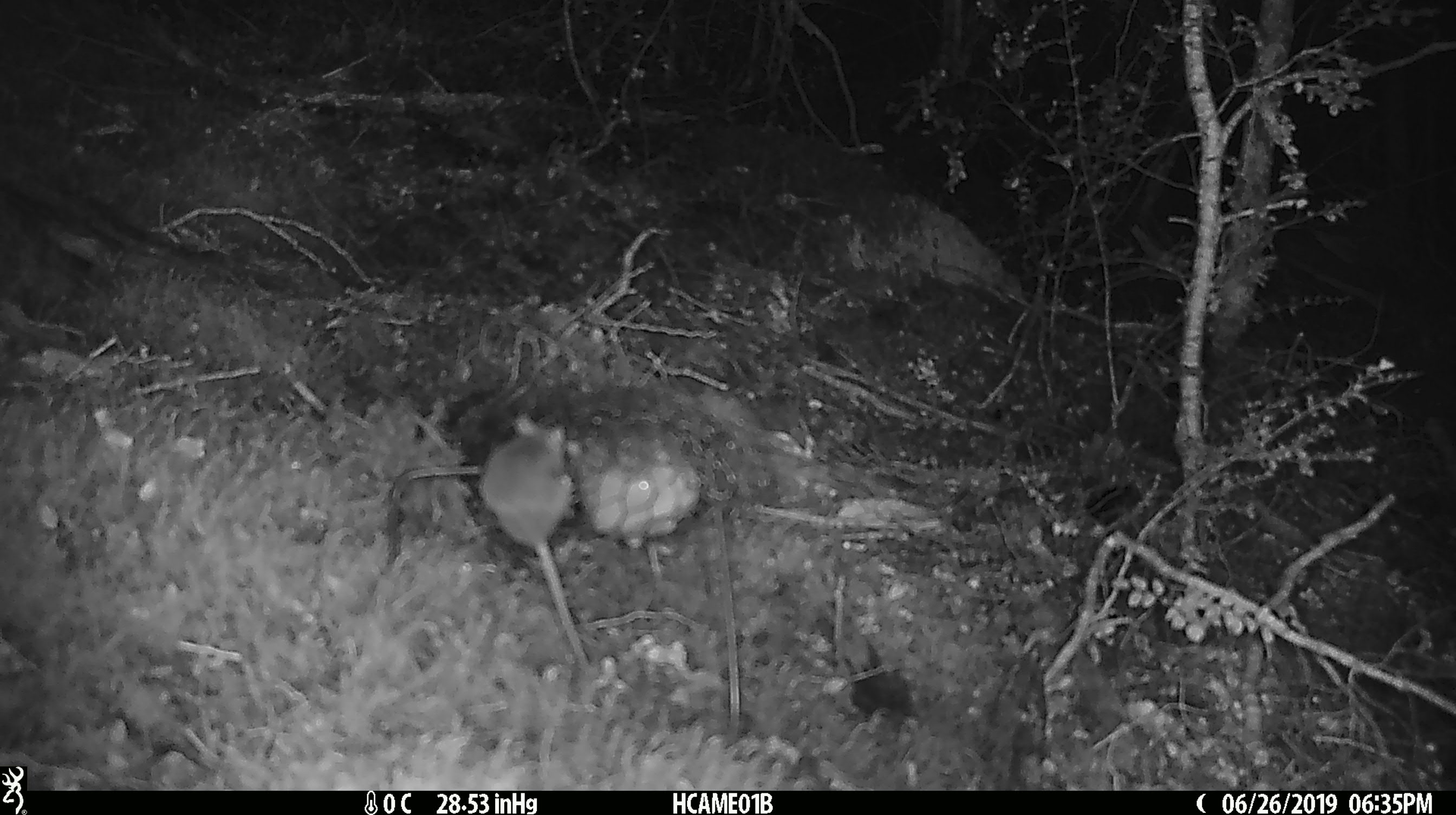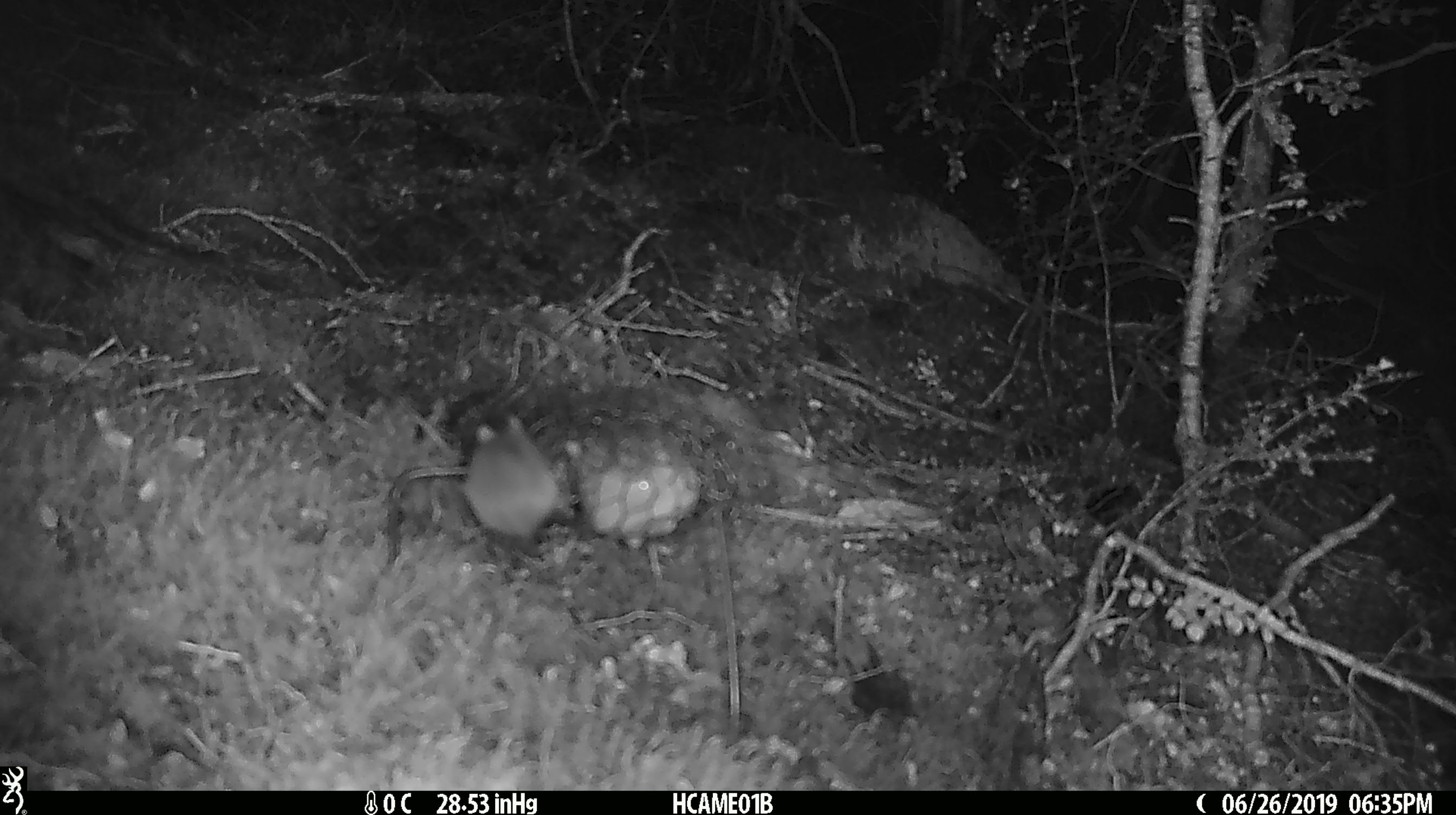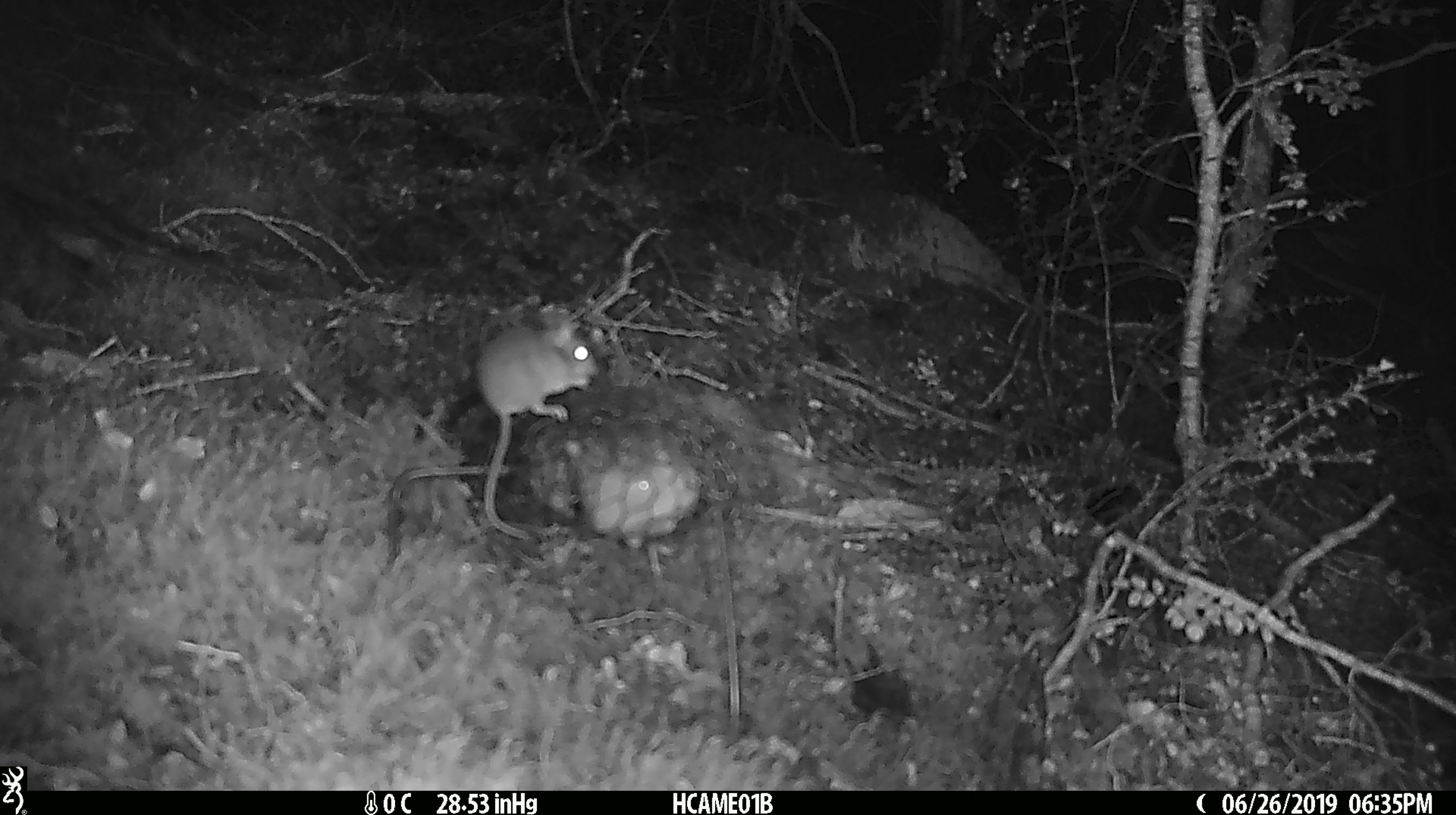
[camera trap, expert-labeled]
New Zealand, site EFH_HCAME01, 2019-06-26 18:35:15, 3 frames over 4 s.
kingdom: Animalia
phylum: Chordata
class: Mammalia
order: Rodentia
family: Muridae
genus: Mus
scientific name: Mus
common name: mouse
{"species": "mouse (Mus)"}